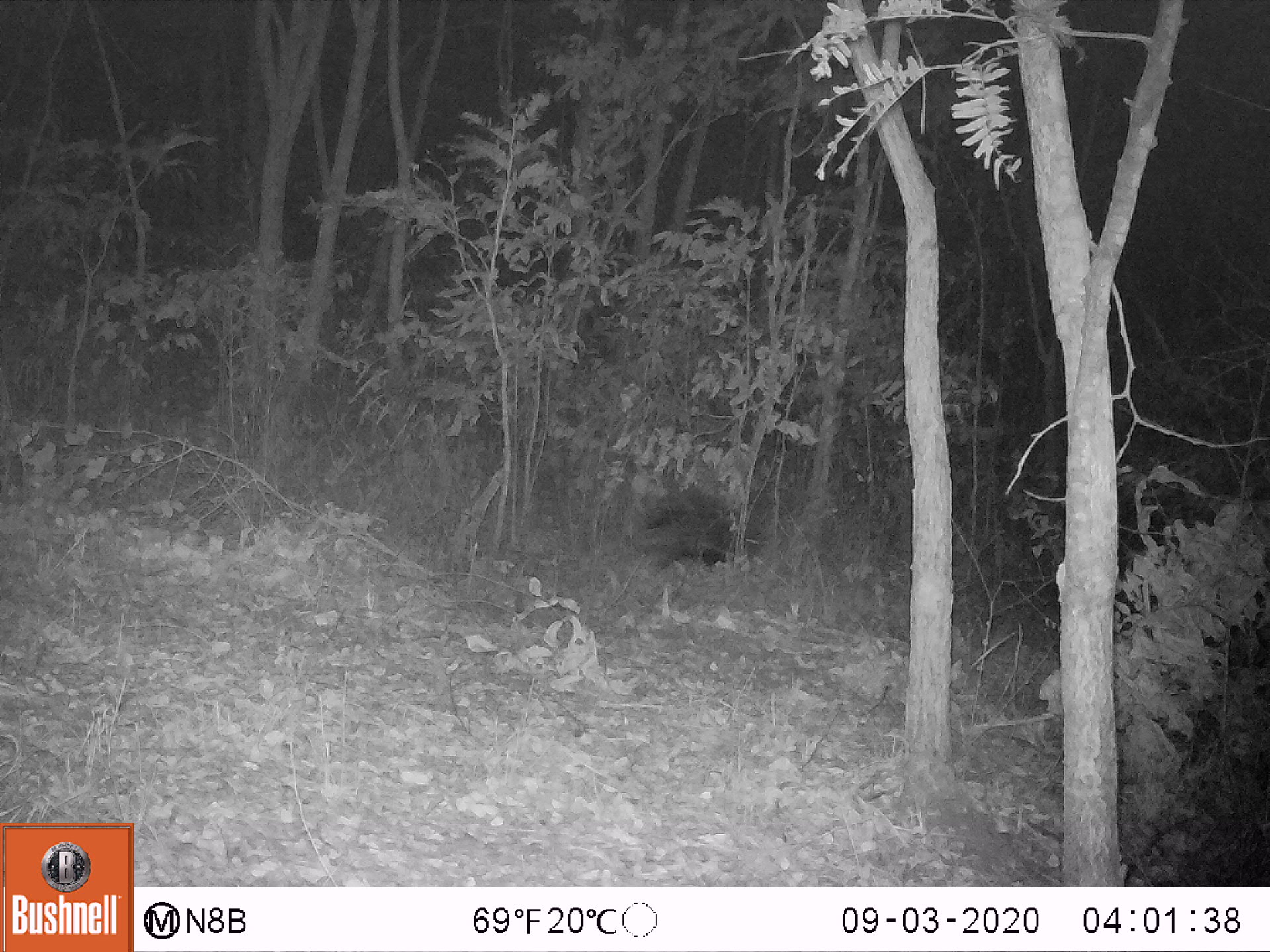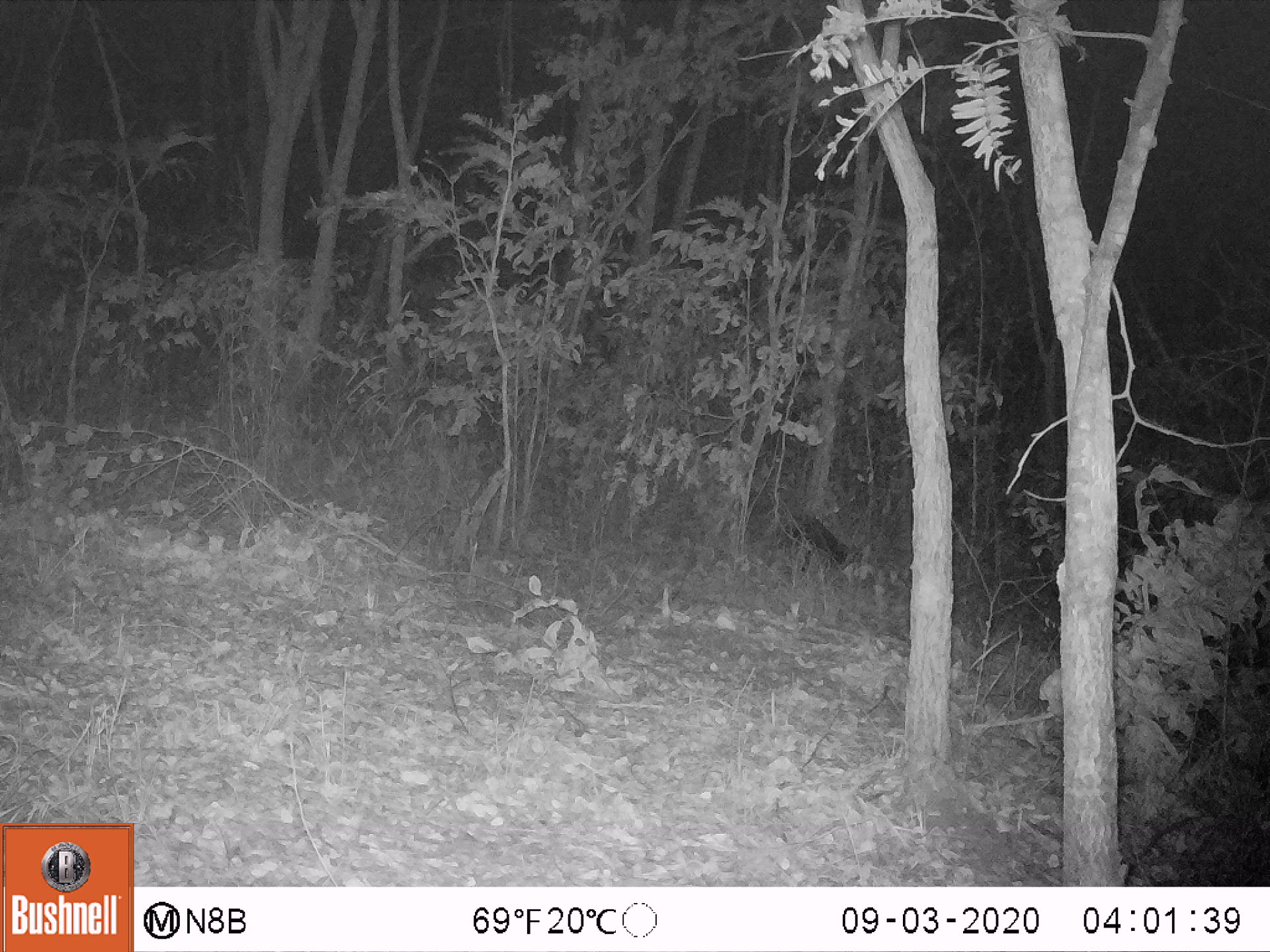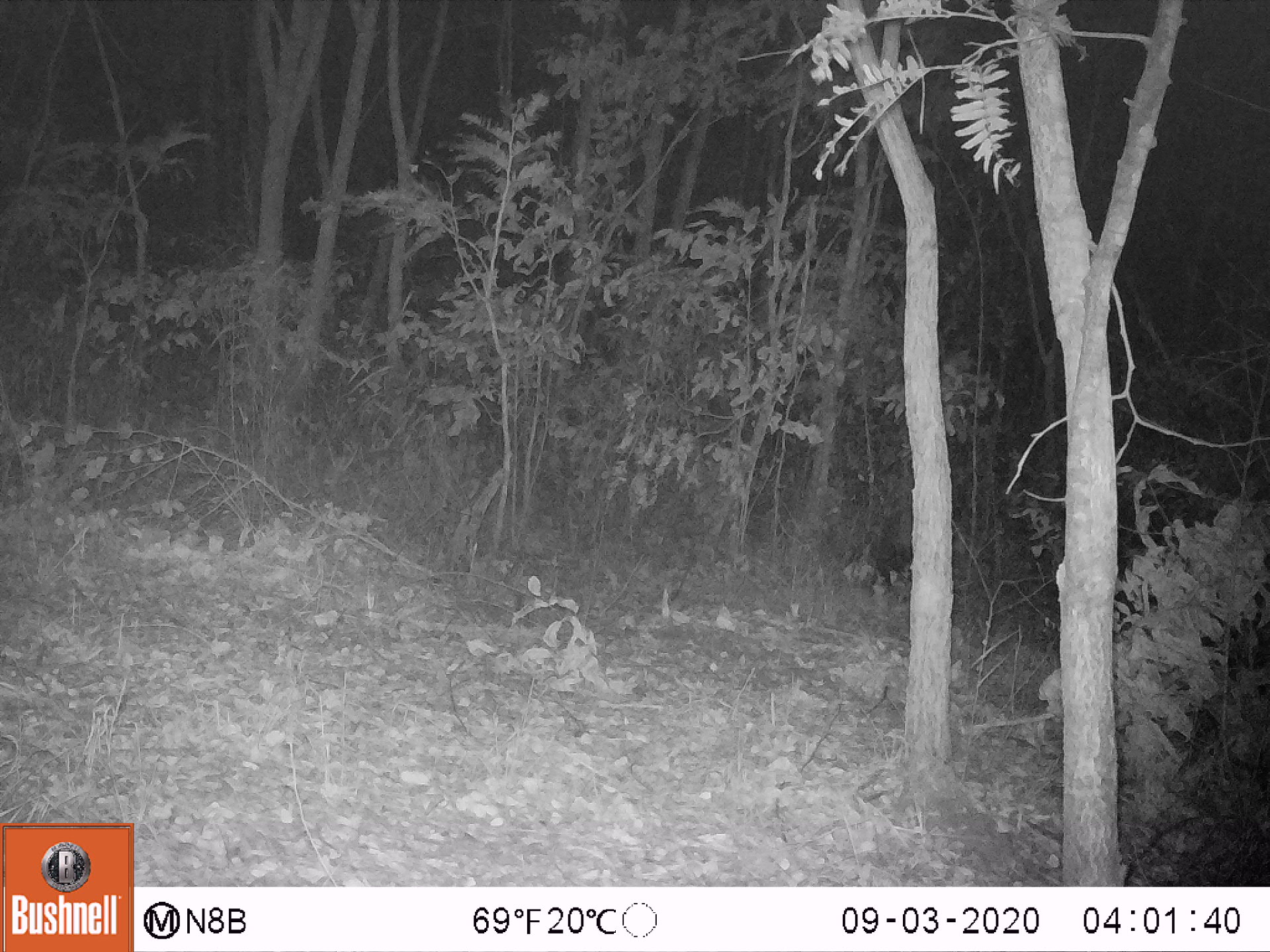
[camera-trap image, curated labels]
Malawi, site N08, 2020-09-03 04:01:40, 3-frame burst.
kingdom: Animalia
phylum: Chordata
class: Mammalia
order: Rodentia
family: Hystricidae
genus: Hystrix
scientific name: Hystrix africaeaustralis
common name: cape porcupine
Cape porcupine (Hystrix africaeaustralis), count 1.